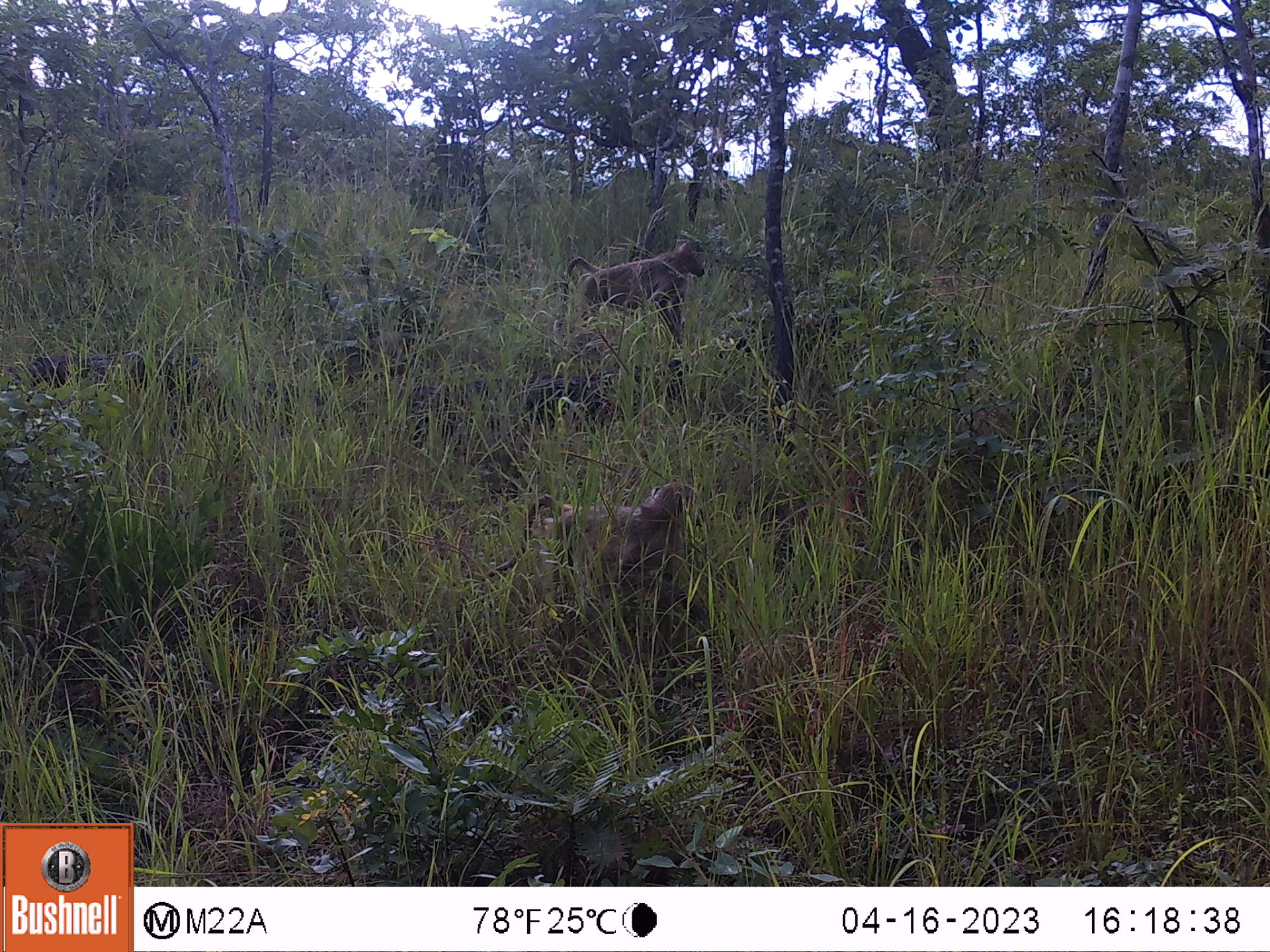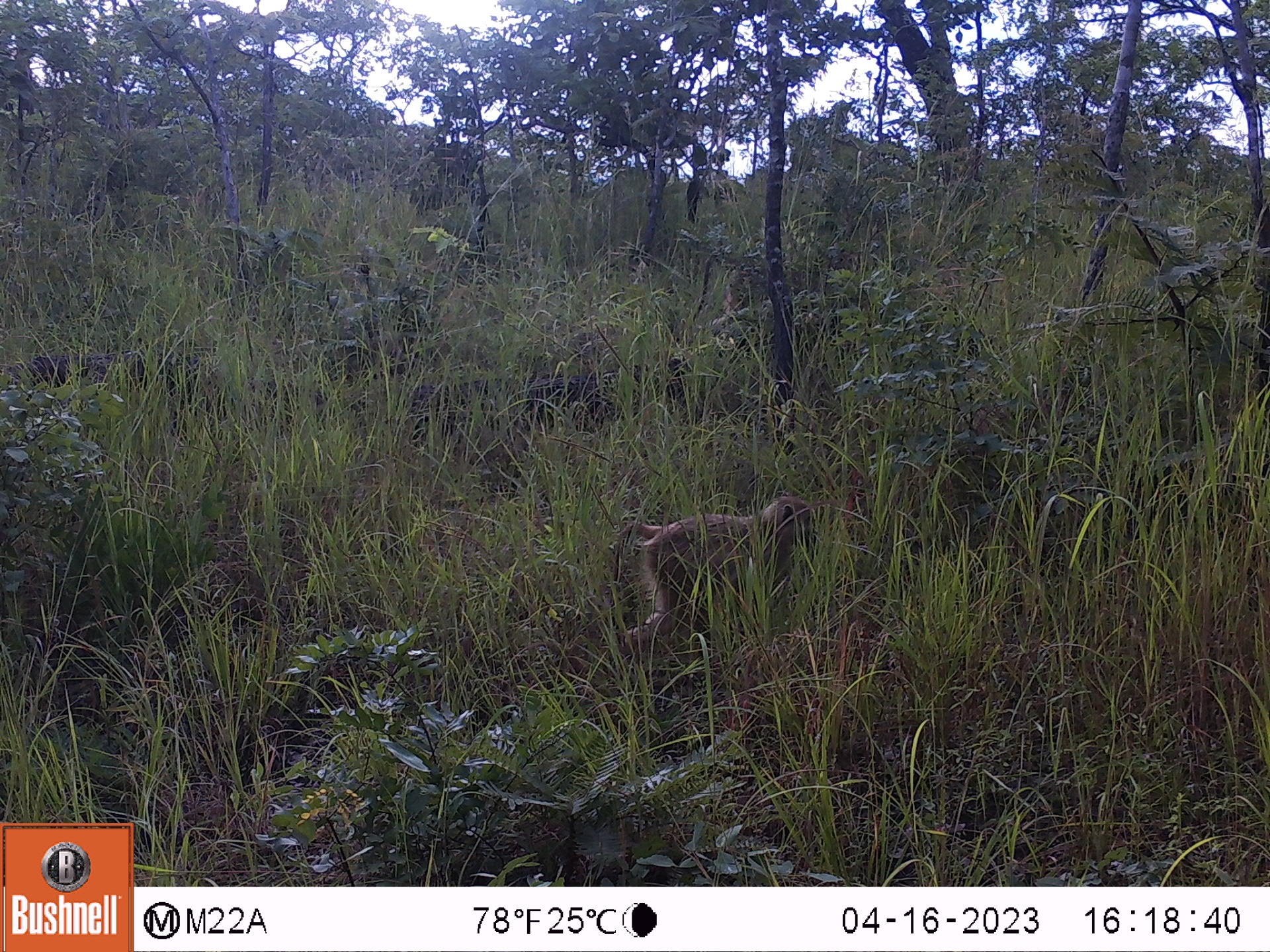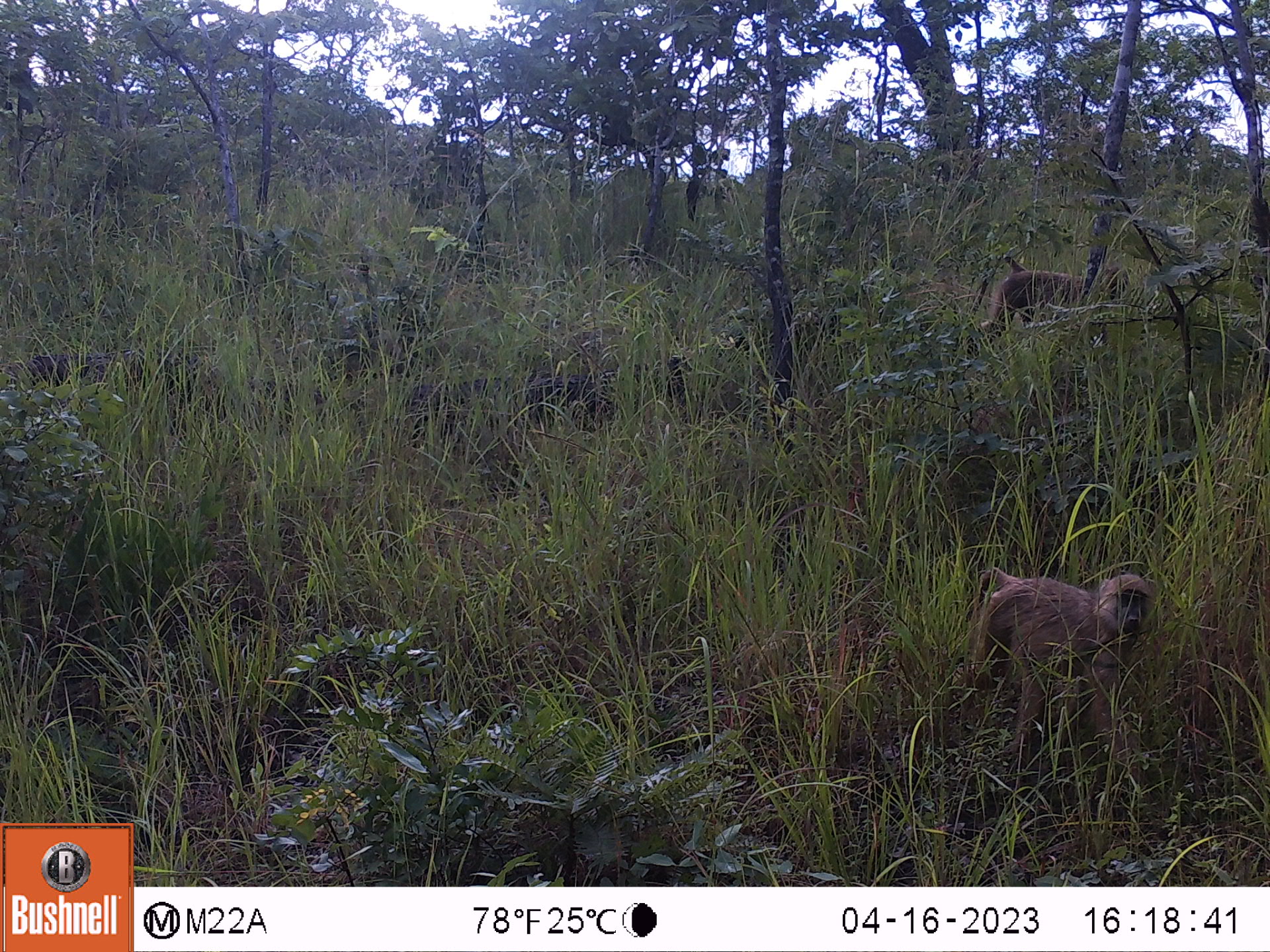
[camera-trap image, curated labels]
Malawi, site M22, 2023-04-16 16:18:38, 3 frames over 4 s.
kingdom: Animalia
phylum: Chordata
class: Mammalia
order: Primates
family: Cercopithecidae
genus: Papio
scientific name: Papio cynocephalus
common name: yellow baboon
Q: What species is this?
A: Yellow baboon (Papio cynocephalus).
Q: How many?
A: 2.